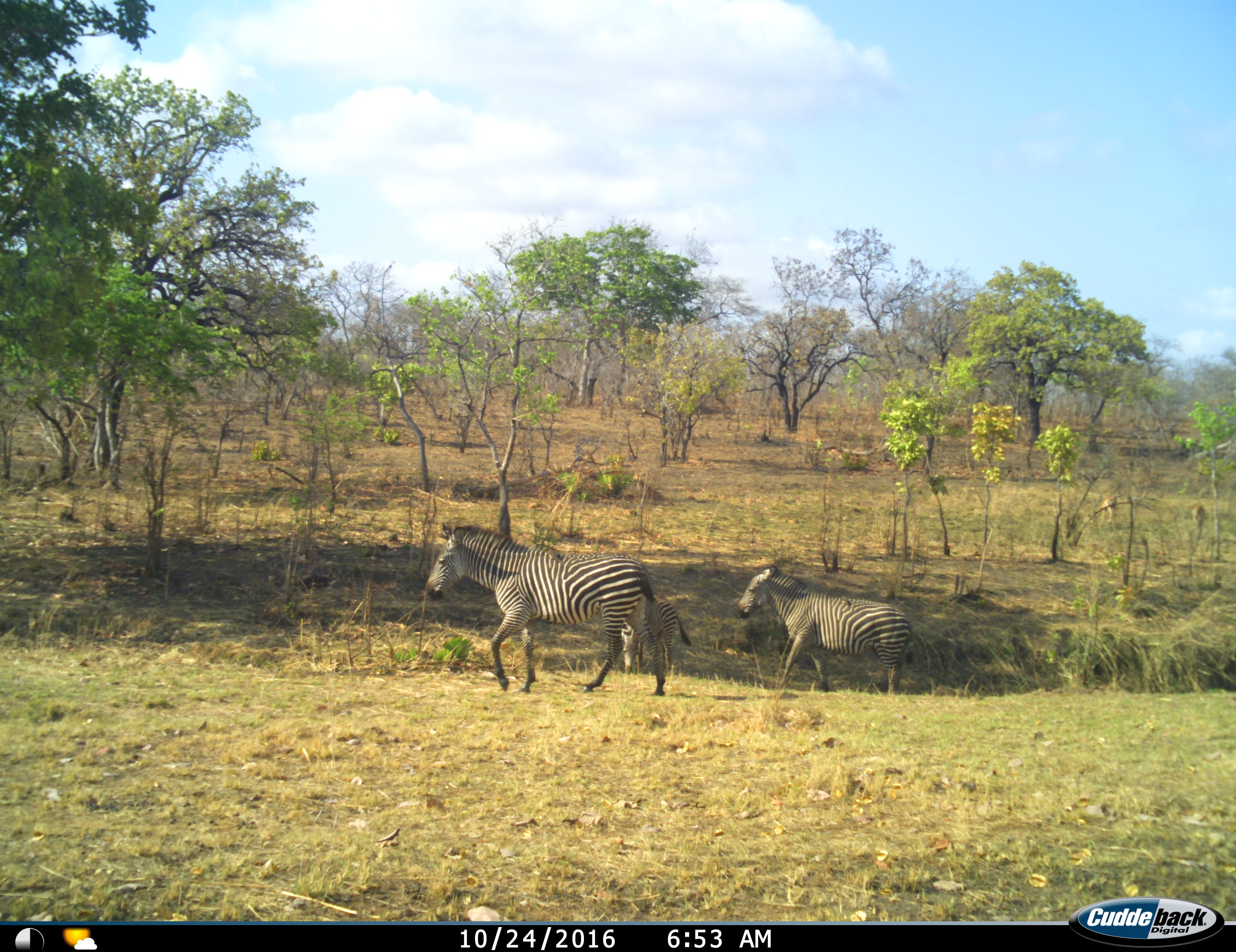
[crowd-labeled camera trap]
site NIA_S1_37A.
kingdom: Animalia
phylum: Chordata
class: Mammalia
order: Perissodactyla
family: Equidae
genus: Equus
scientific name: Equus quagga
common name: plains zebra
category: zebraplains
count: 3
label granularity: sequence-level